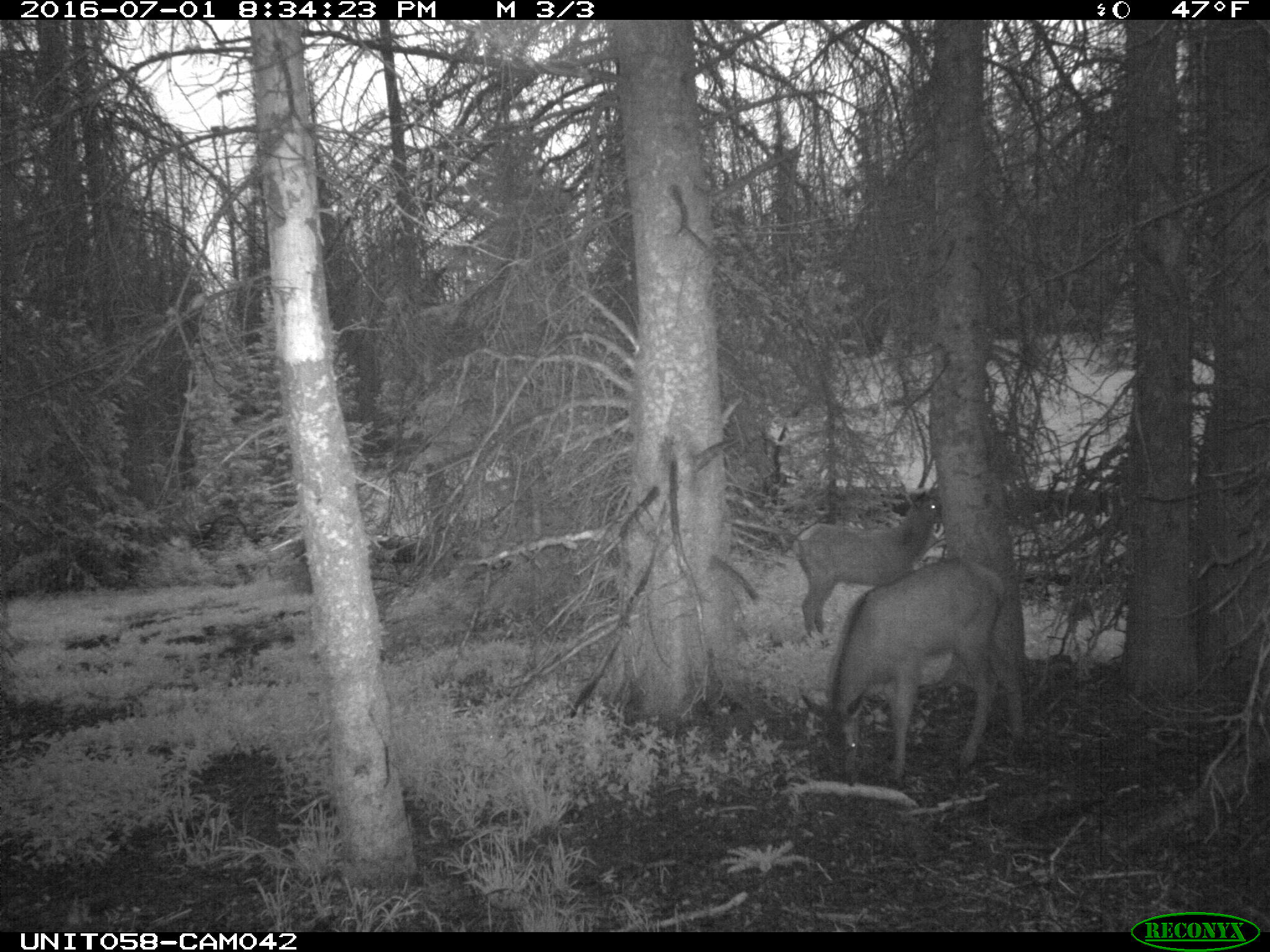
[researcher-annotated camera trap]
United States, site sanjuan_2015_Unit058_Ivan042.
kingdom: Animalia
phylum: Chordata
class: Mammalia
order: Artiodactyla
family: Cervidae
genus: Cervus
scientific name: Cervus elaphus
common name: red deer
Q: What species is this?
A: Cervus elaphus (red deer).